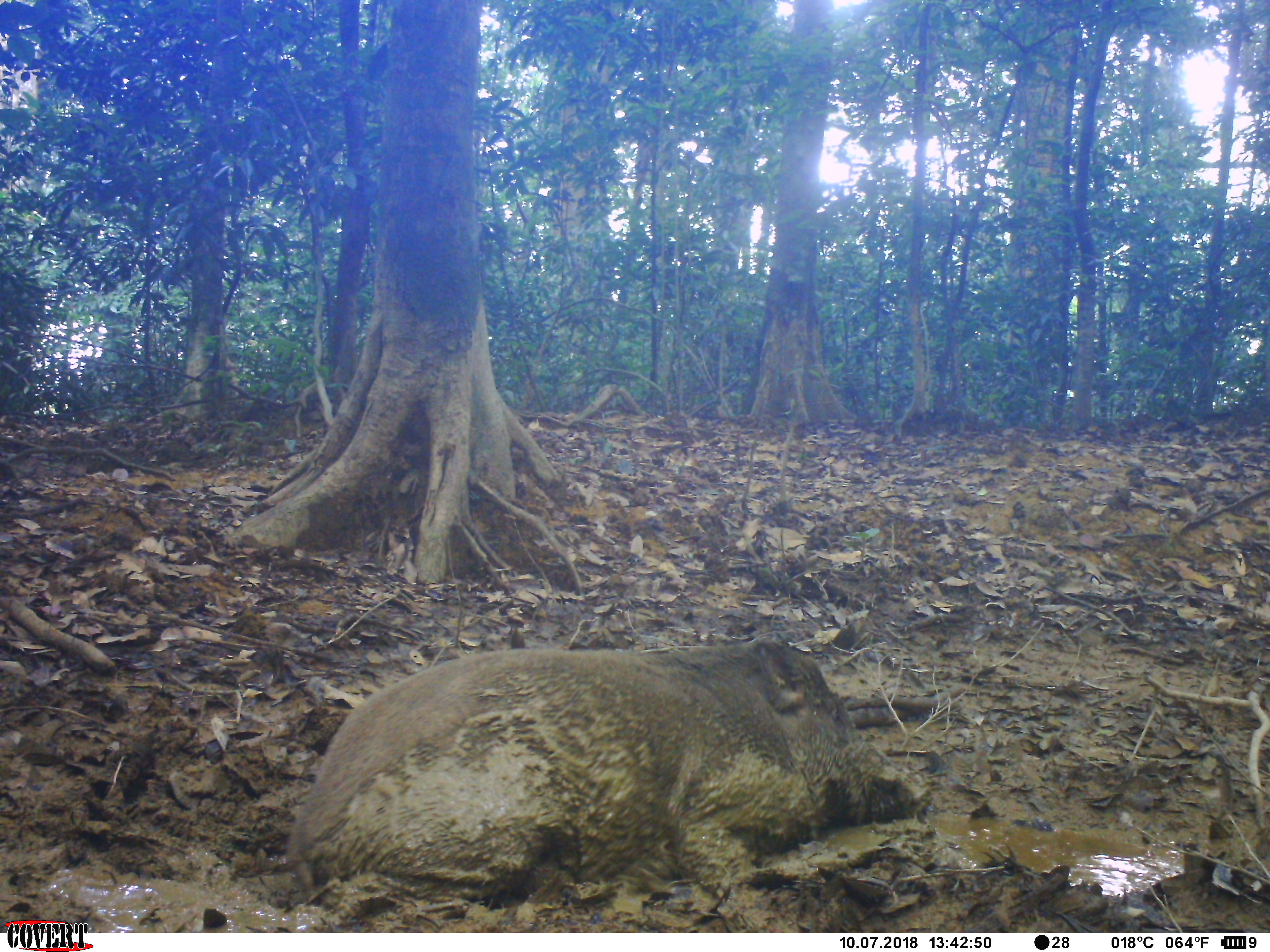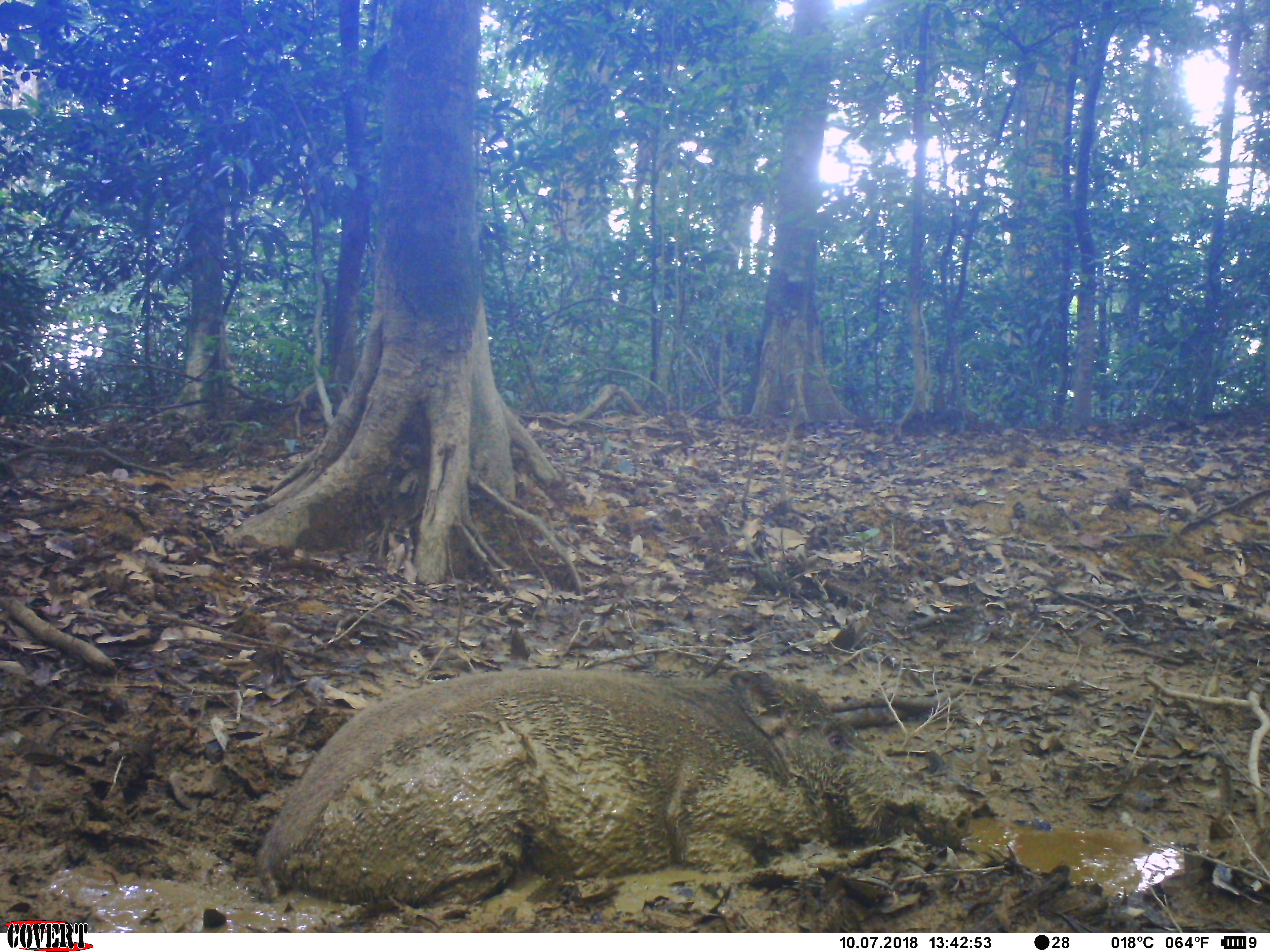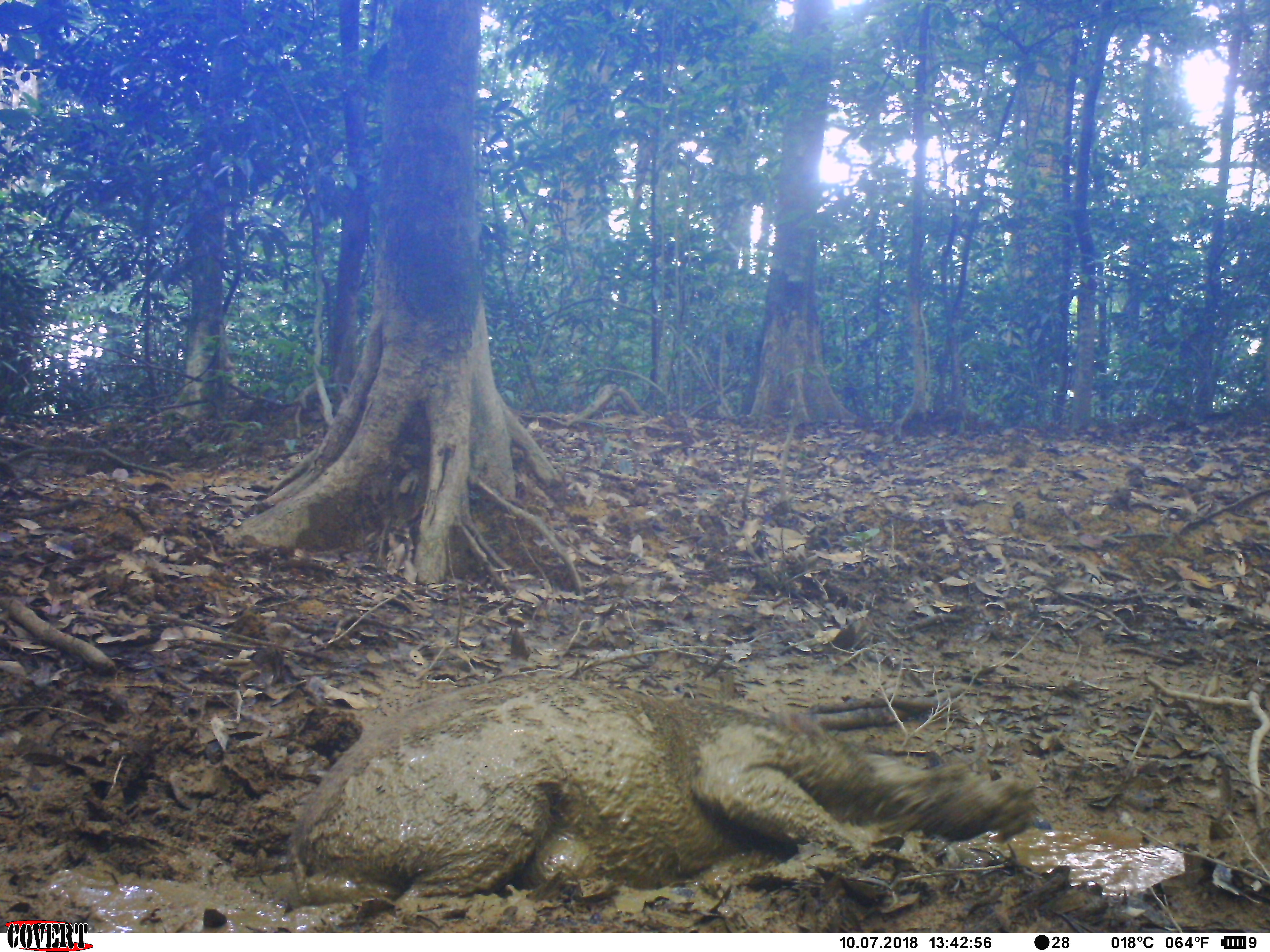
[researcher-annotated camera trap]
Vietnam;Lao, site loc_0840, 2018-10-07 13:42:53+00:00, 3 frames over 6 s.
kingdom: Animalia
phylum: Chordata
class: Mammalia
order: Artiodactyla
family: Suidae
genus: Sus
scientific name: Sus scrofa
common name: eurasian wild pig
Eurasian wild pig (Sus scrofa). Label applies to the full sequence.